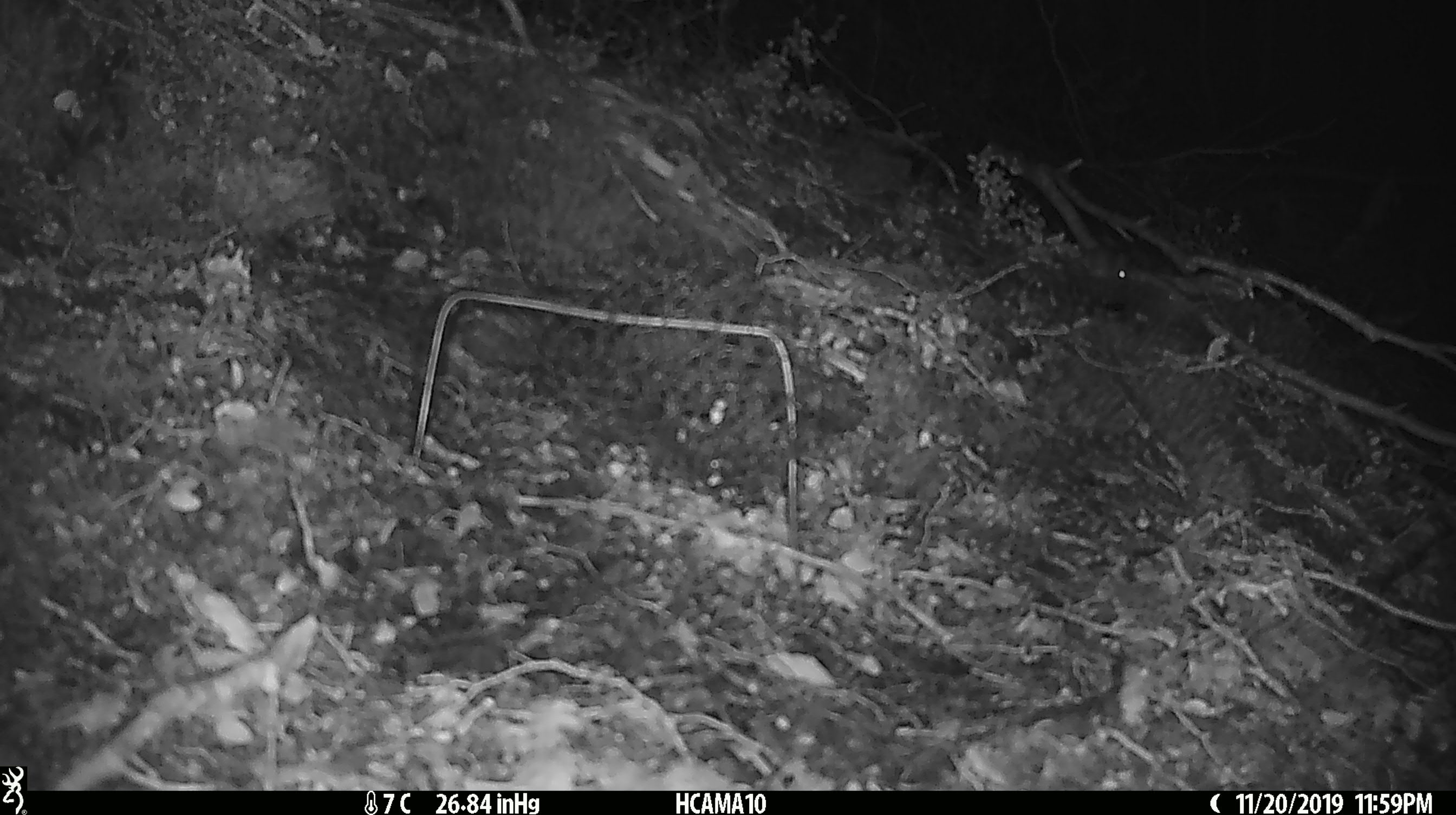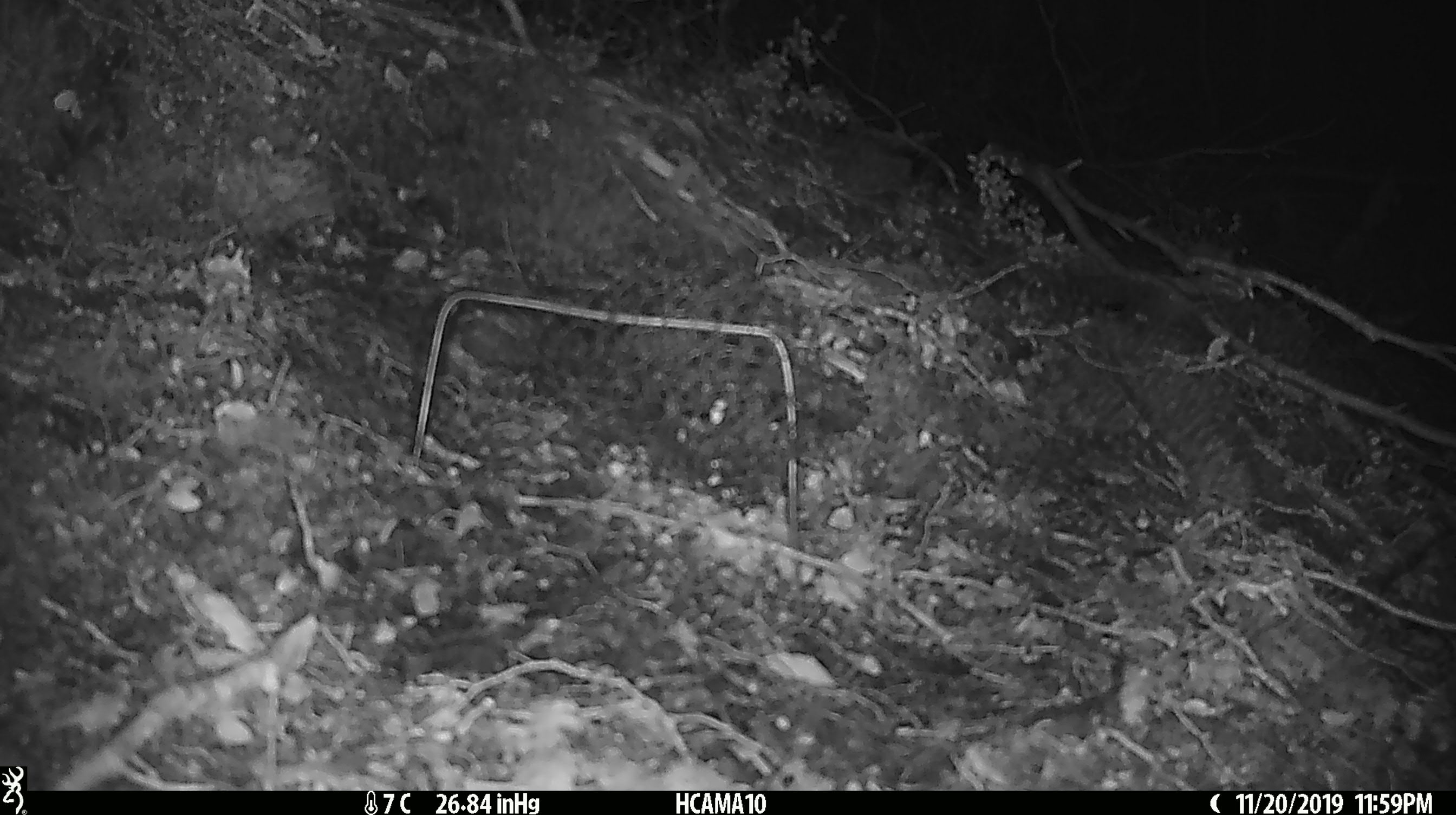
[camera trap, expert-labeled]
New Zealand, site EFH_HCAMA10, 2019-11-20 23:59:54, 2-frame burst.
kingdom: Animalia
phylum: Chordata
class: Mammalia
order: Rodentia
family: Muridae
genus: Mus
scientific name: Mus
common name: mouse